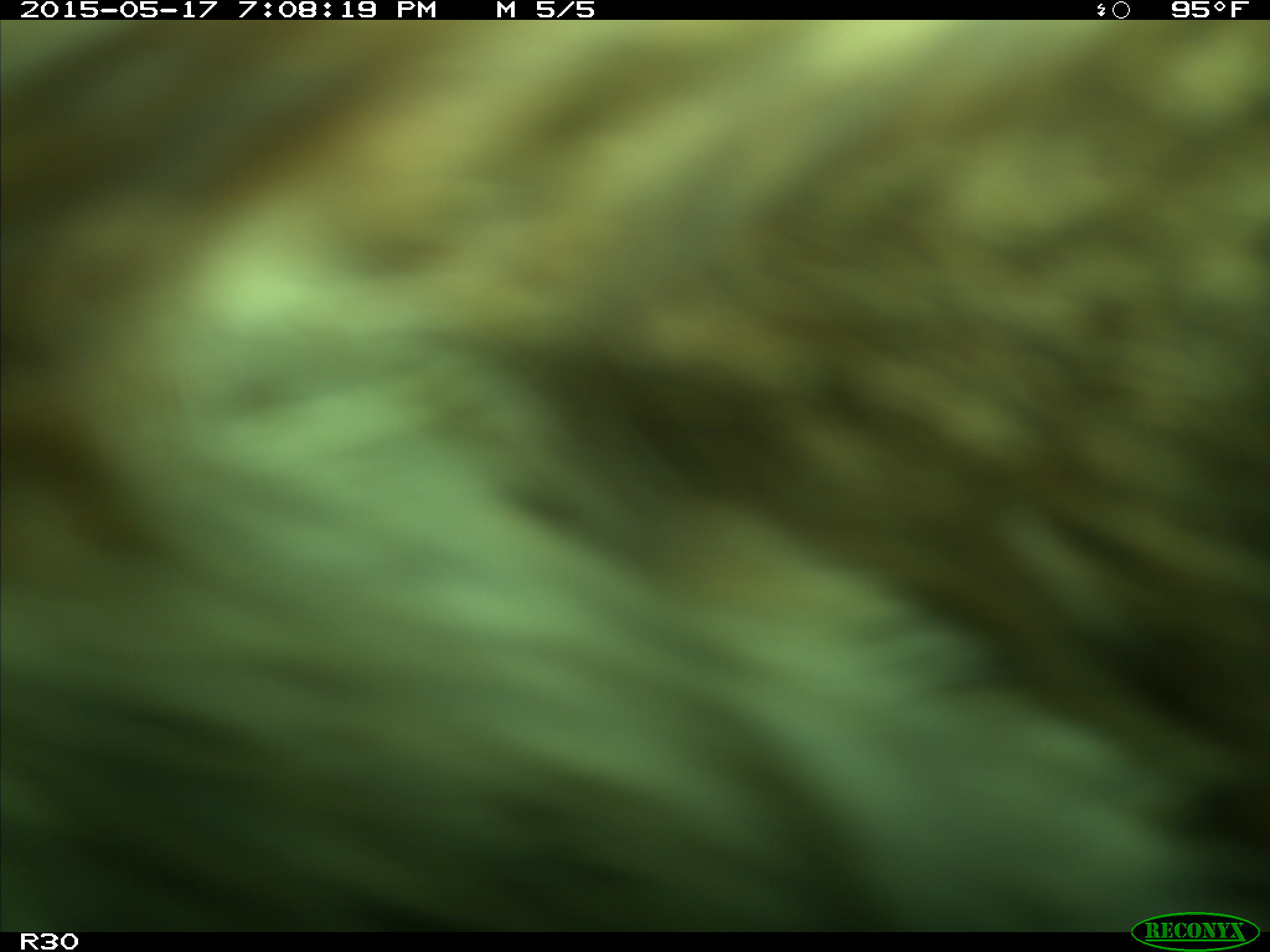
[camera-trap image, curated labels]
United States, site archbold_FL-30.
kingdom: Animalia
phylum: Chordata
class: Mammalia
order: Artiodactyla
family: Bovidae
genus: Bos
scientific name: Bos taurus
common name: domestic cow